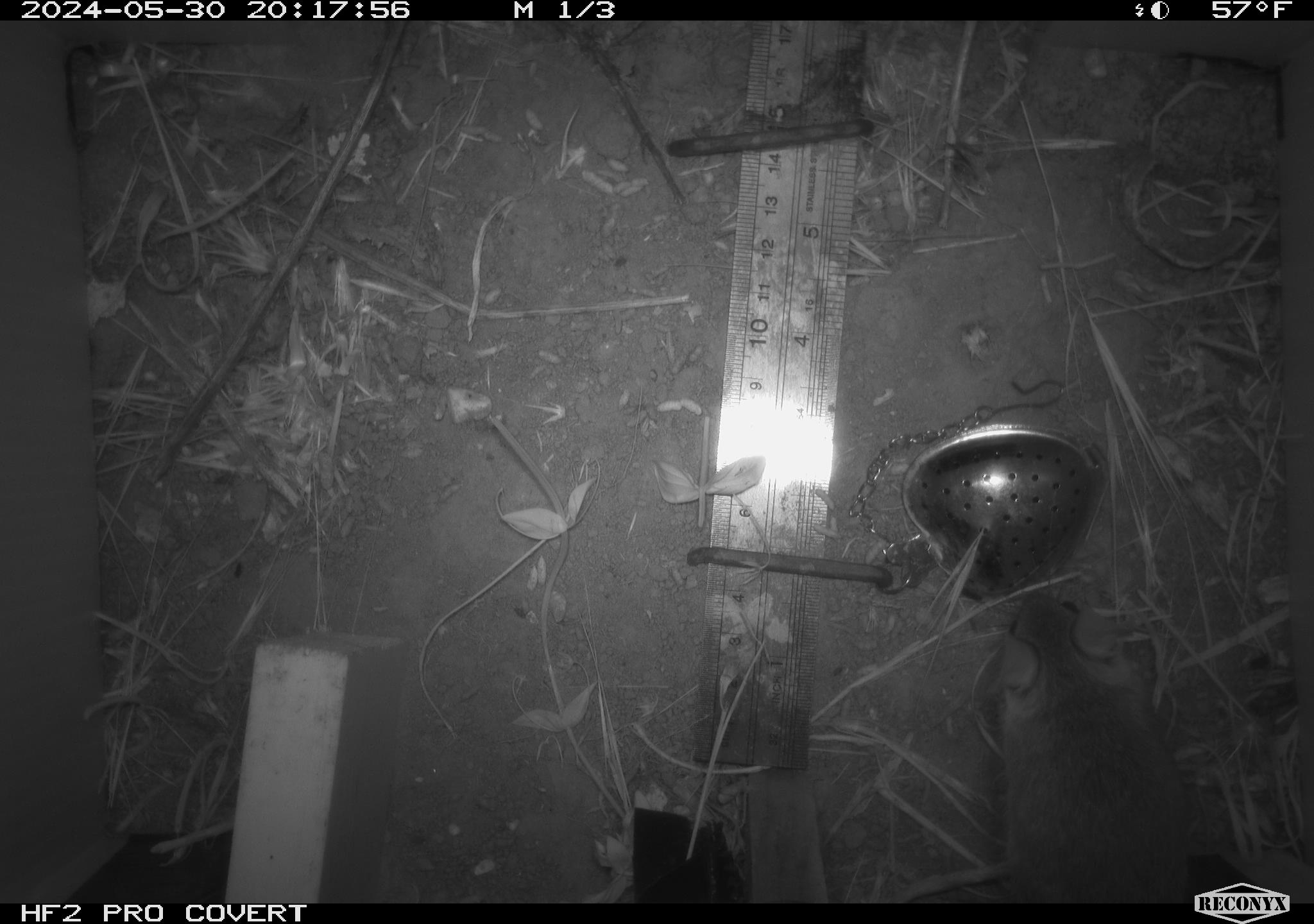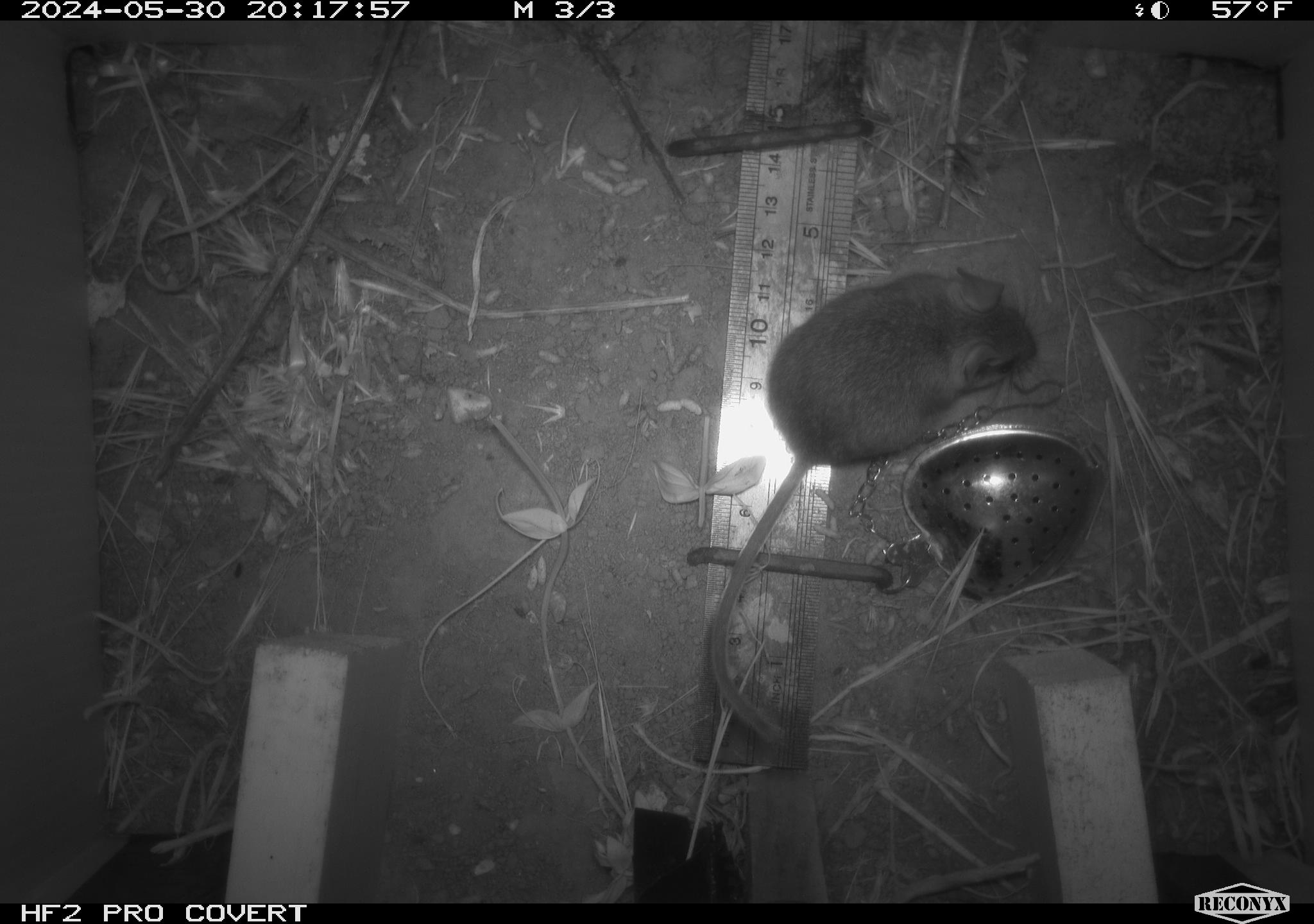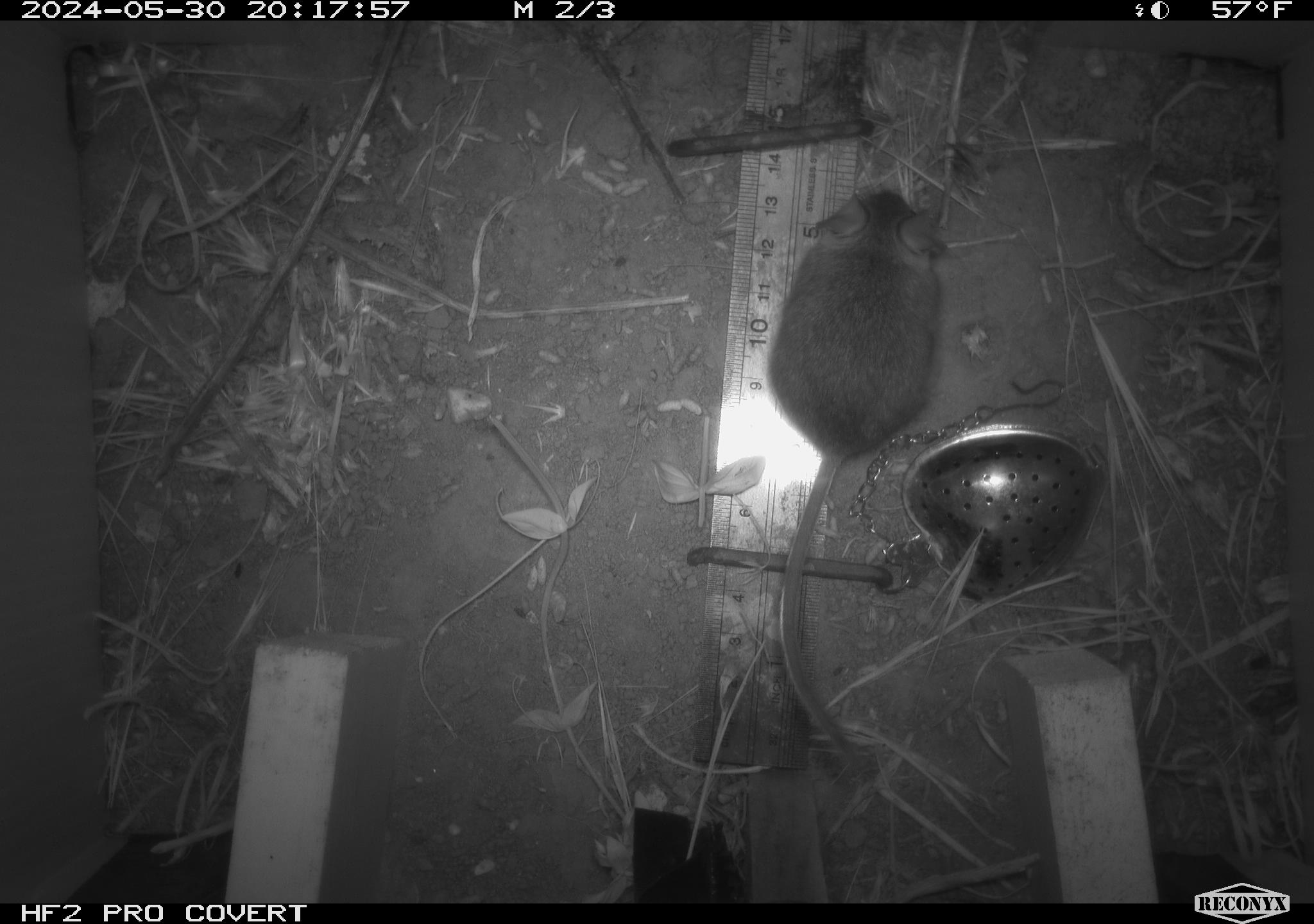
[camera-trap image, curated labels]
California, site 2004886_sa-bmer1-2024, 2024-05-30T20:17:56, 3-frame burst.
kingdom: Animalia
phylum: Chordata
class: Mammalia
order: Rodentia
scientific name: Rodentia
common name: mouse species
Mouse species (Rodentia).